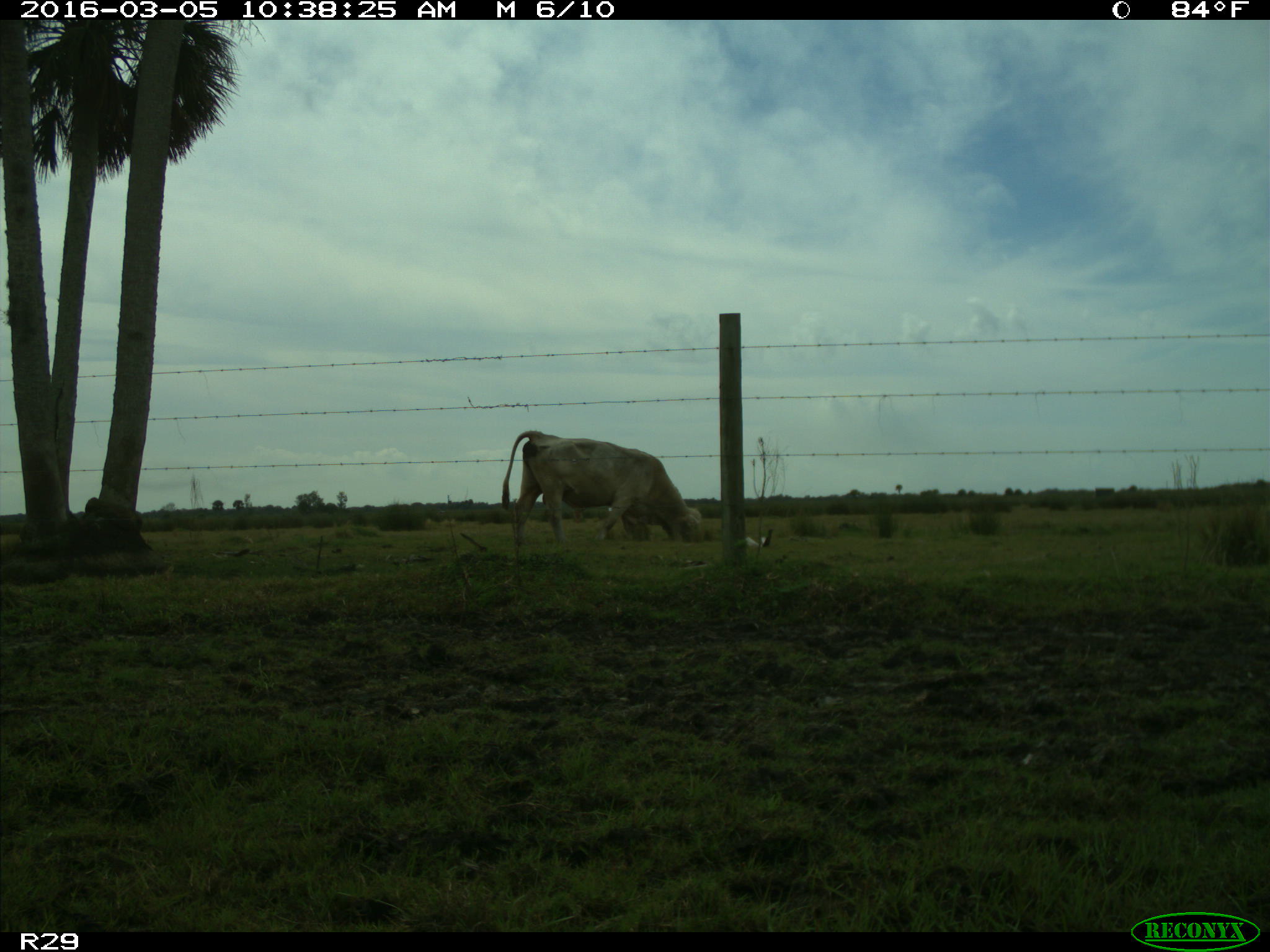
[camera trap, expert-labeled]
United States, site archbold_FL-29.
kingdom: Animalia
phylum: Chordata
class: Mammalia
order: Artiodactyla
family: Bovidae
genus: Bos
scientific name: Bos taurus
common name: domestic cow